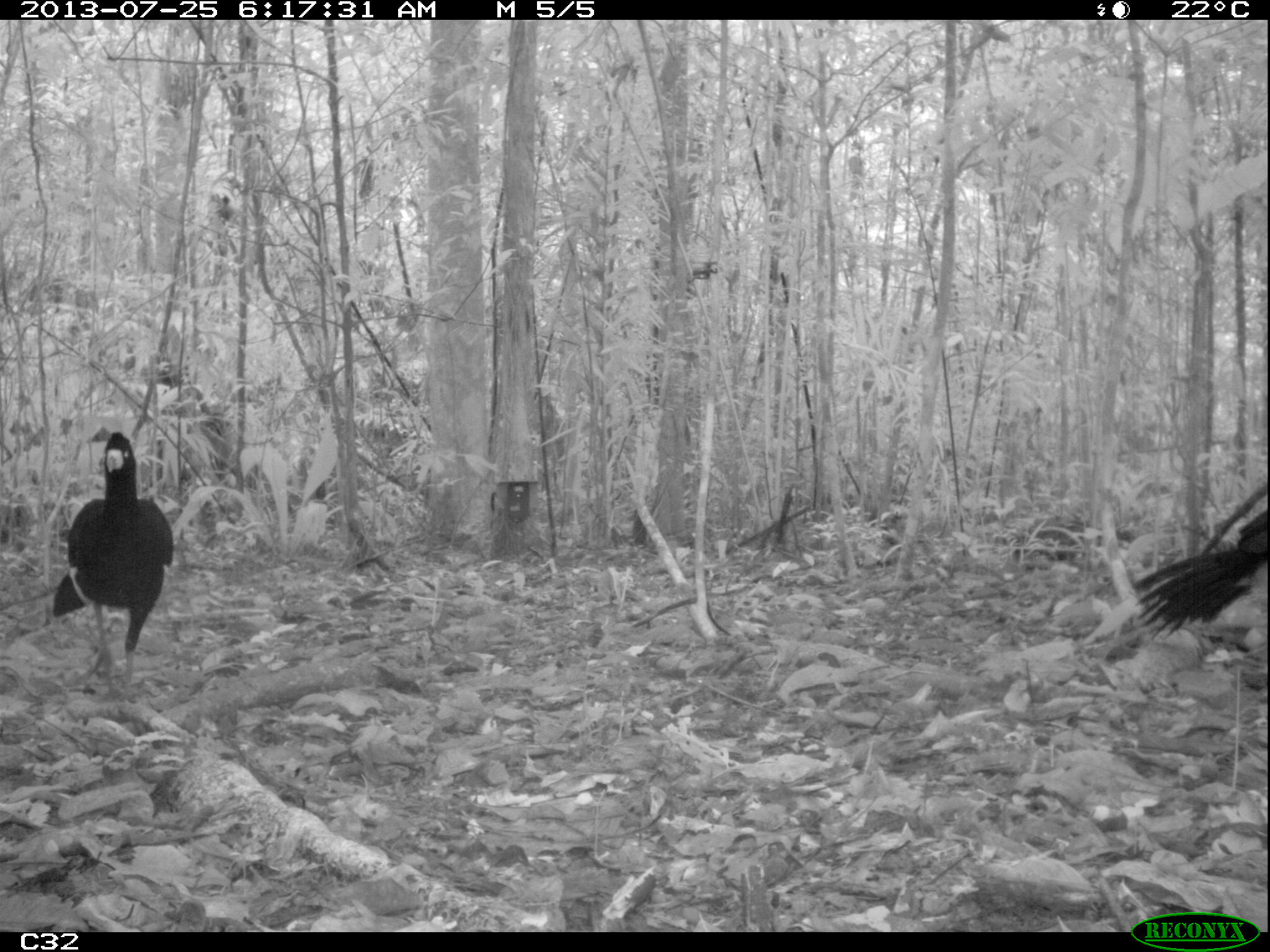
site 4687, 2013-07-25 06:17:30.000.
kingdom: Animalia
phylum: Chordata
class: Aves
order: Galliformes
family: Cracidae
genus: Crax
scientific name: Crax alector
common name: black curassow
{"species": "Crax alector (black curassow)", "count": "2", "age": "adult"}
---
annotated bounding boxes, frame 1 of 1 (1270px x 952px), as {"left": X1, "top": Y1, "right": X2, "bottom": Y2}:
crax alector: {"left": 48, "top": 431, "right": 172, "bottom": 701}; {"left": 1135, "top": 474, "right": 1267, "bottom": 644}